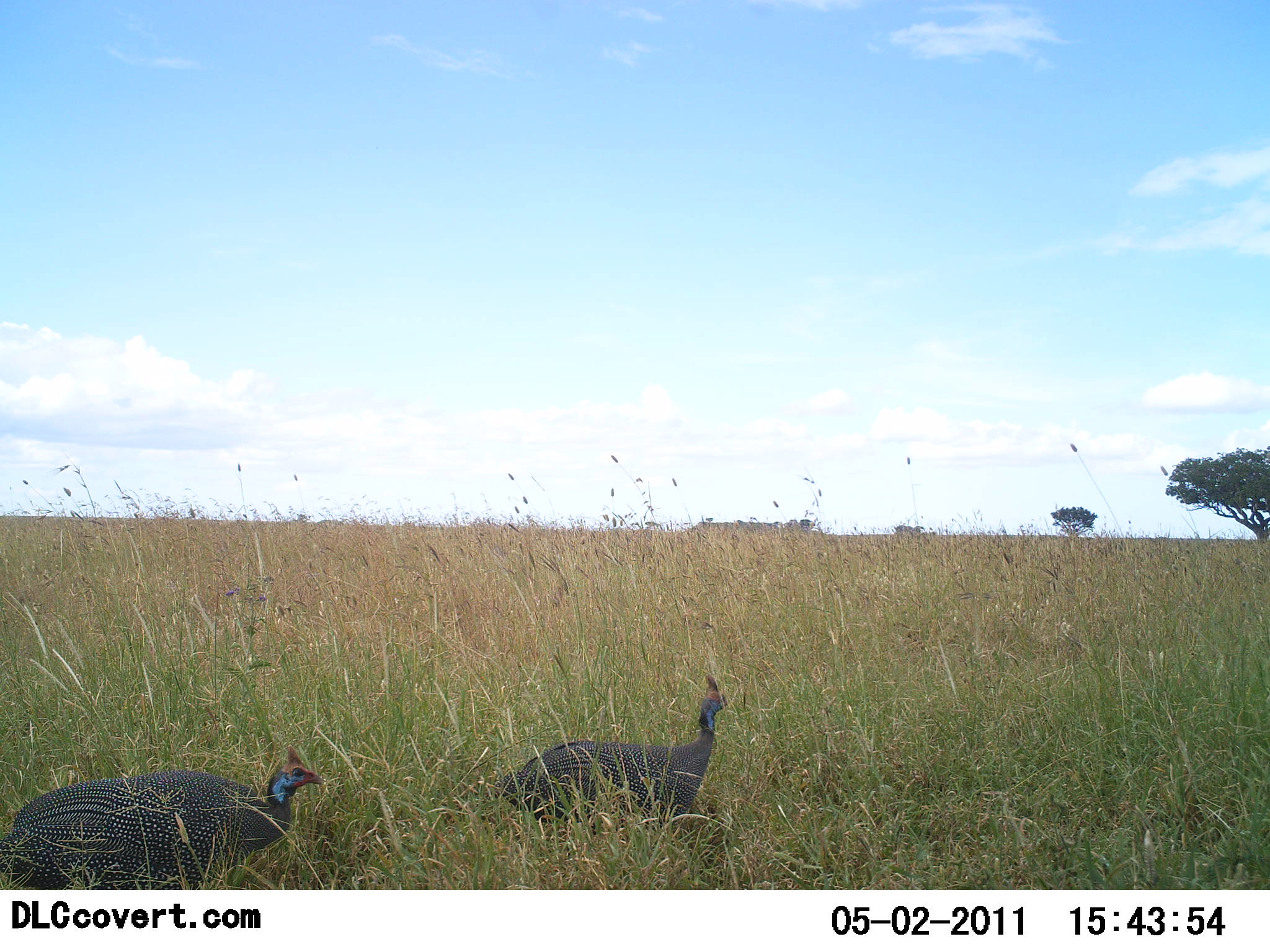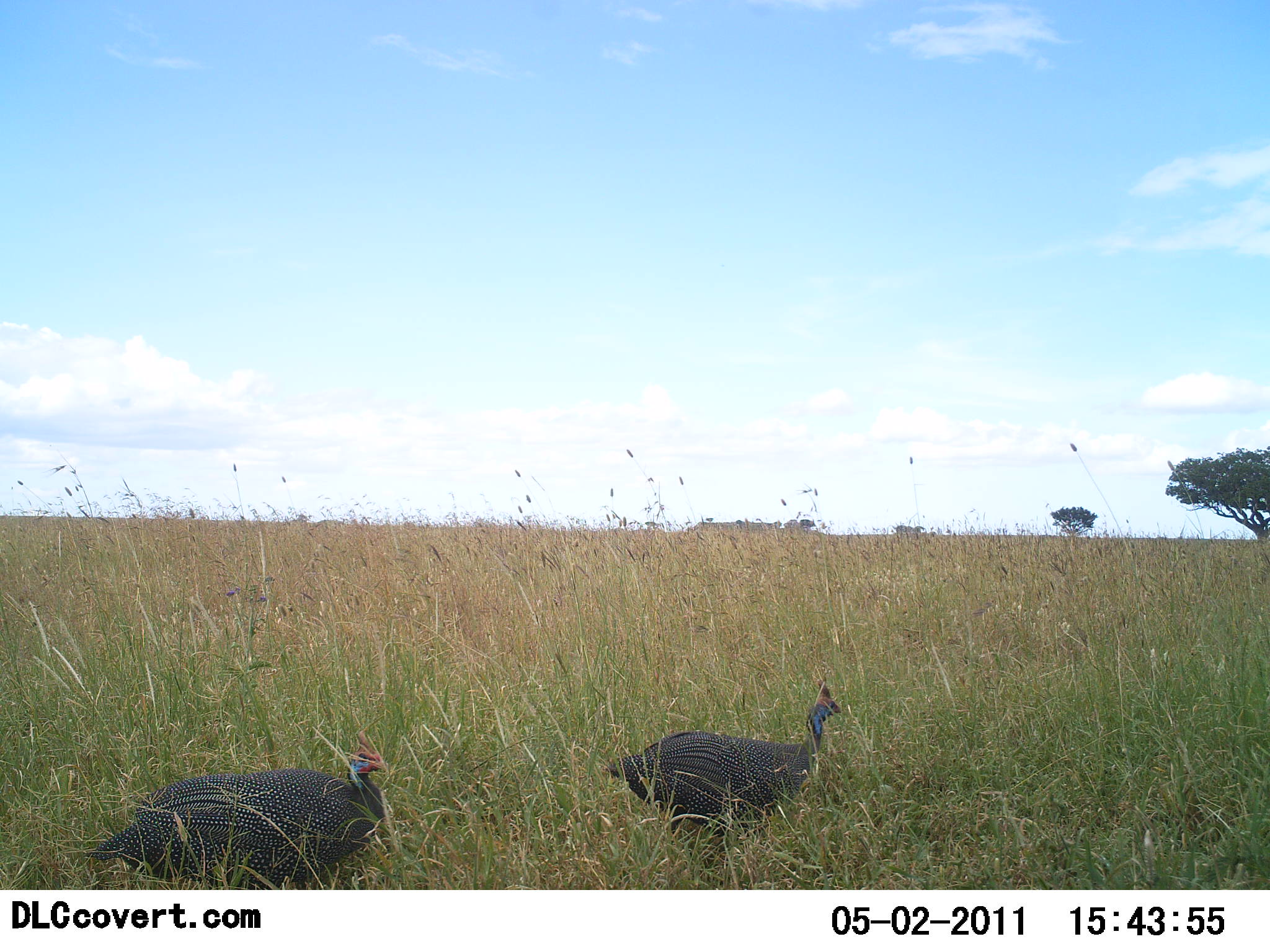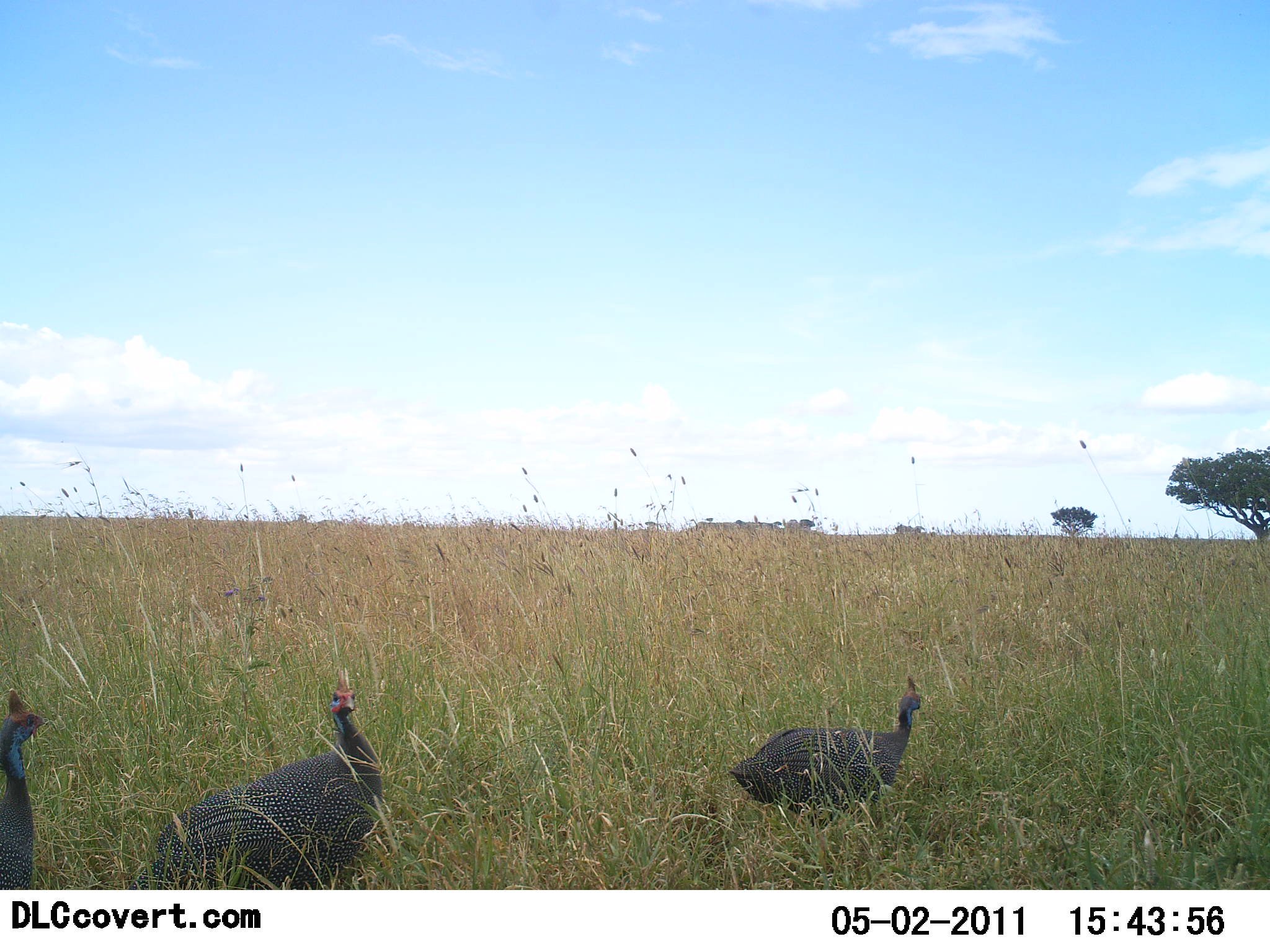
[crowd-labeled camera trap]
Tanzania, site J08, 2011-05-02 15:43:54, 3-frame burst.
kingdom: Animalia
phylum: Chordata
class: Aves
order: Galliformes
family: Numididae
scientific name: Numididae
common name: guinea fowl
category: guineafowl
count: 3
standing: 27%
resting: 0%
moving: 82%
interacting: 0%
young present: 0%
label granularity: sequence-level